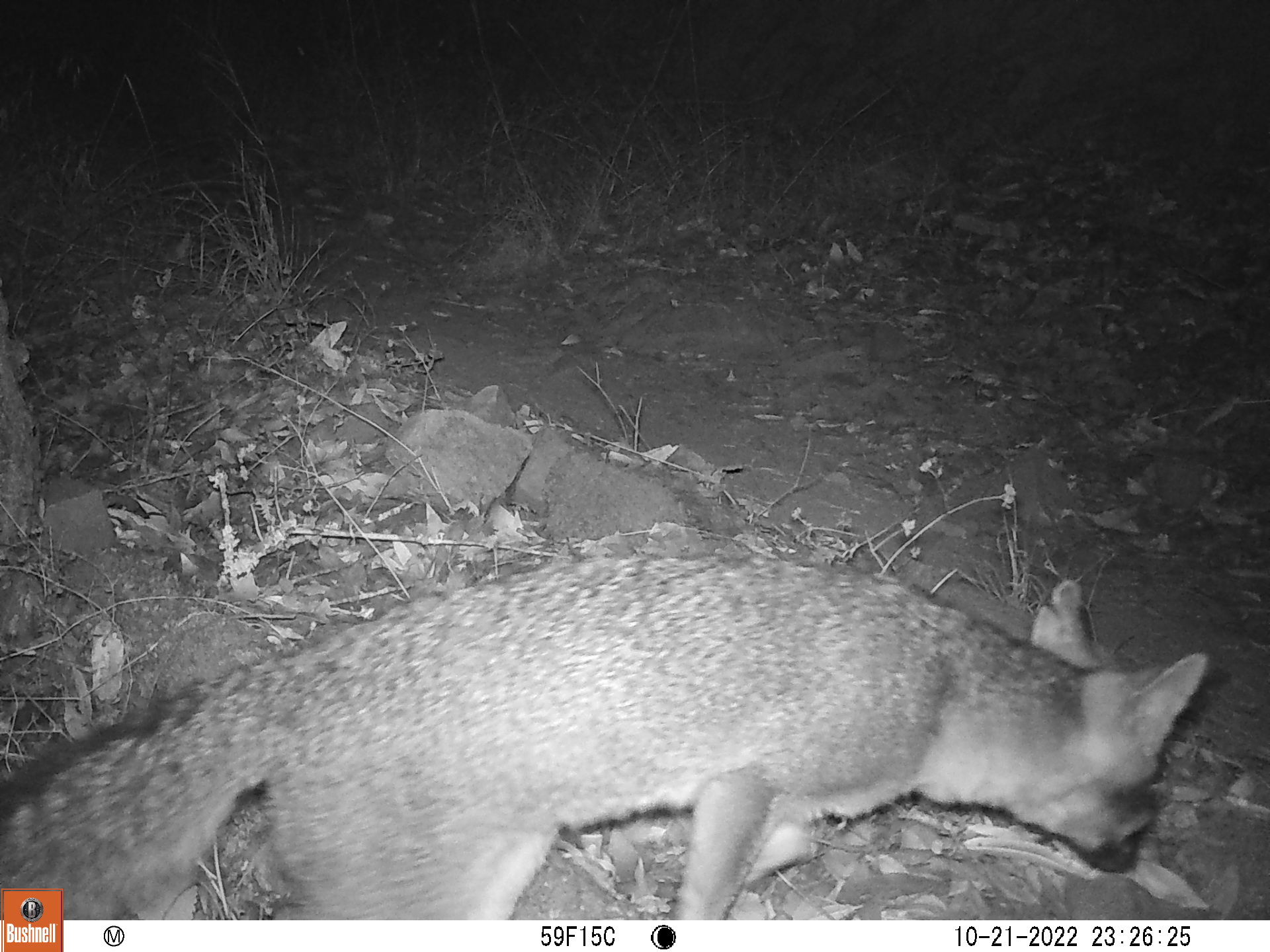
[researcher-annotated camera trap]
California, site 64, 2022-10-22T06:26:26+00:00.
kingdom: Animalia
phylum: Chordata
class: Mammalia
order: Carnivora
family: Canidae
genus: Urocyon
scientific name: Urocyon cinereoargenteus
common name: gray fox